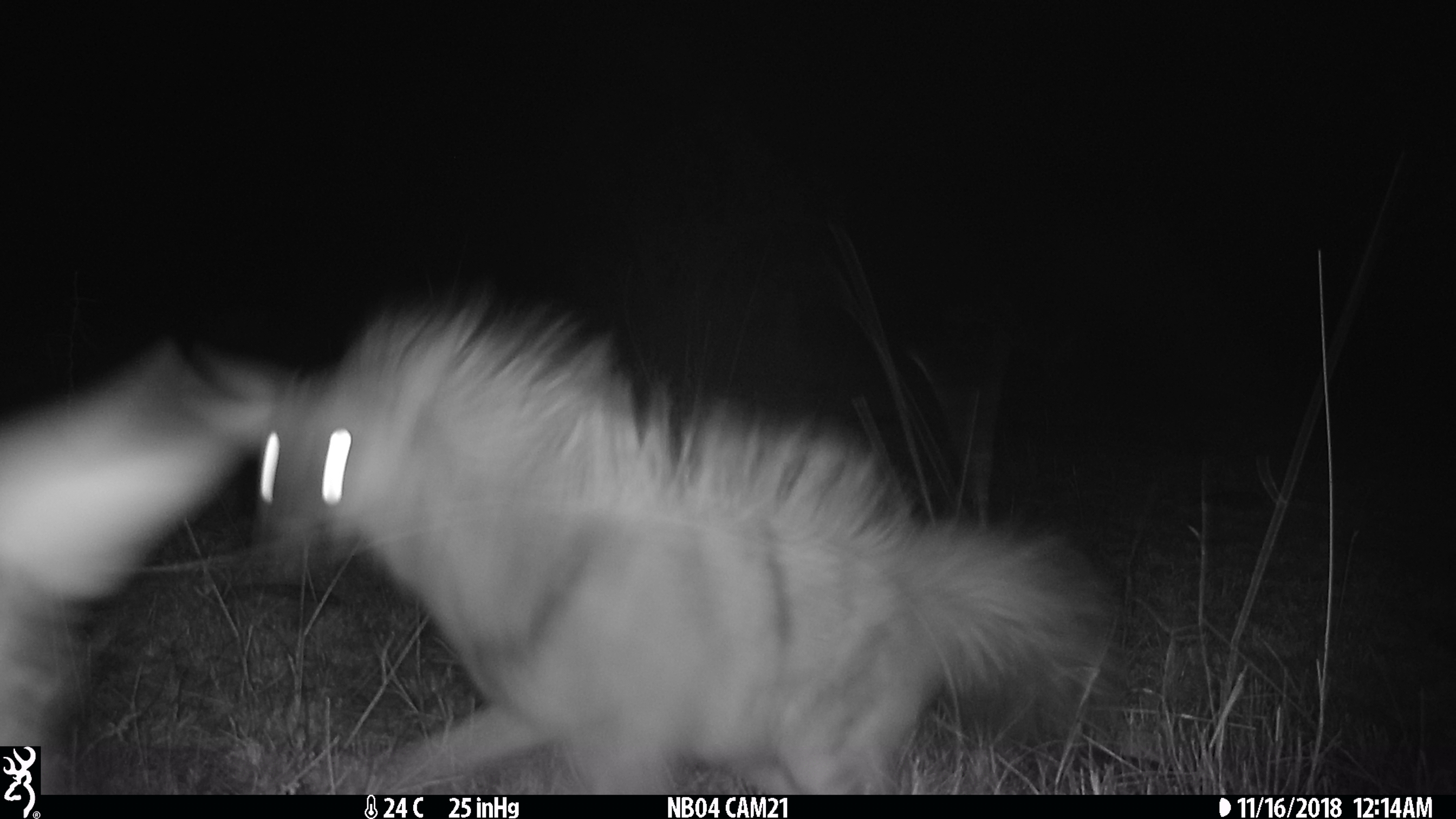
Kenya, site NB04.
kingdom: Animalia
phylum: Chordata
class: Mammalia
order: Carnivora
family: Hyaenidae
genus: Proteles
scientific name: Proteles cristatus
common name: aardwolf